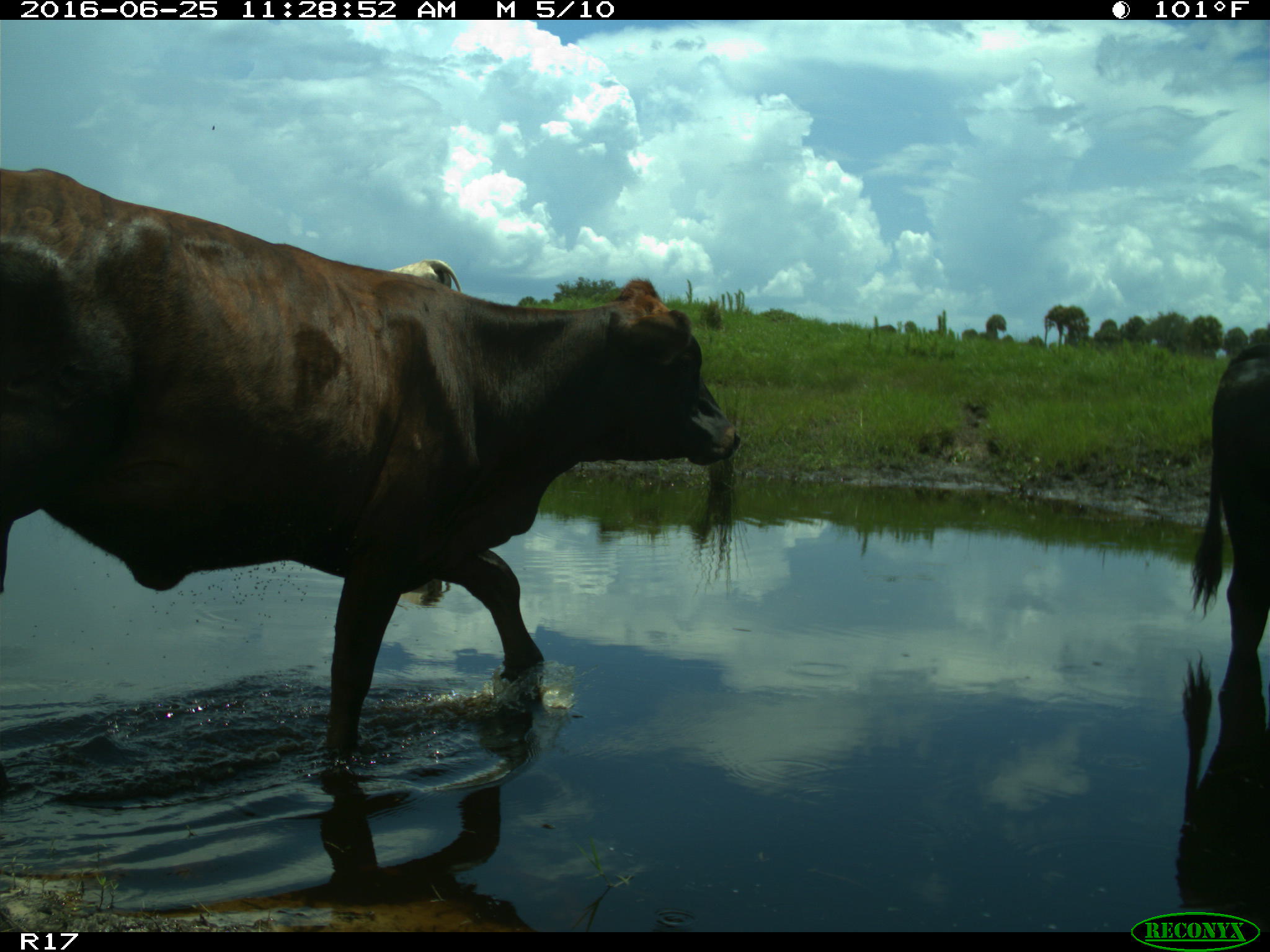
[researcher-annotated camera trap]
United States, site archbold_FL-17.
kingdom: Animalia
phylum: Chordata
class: Mammalia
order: Artiodactyla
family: Bovidae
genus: Bos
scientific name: Bos taurus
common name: domestic cow